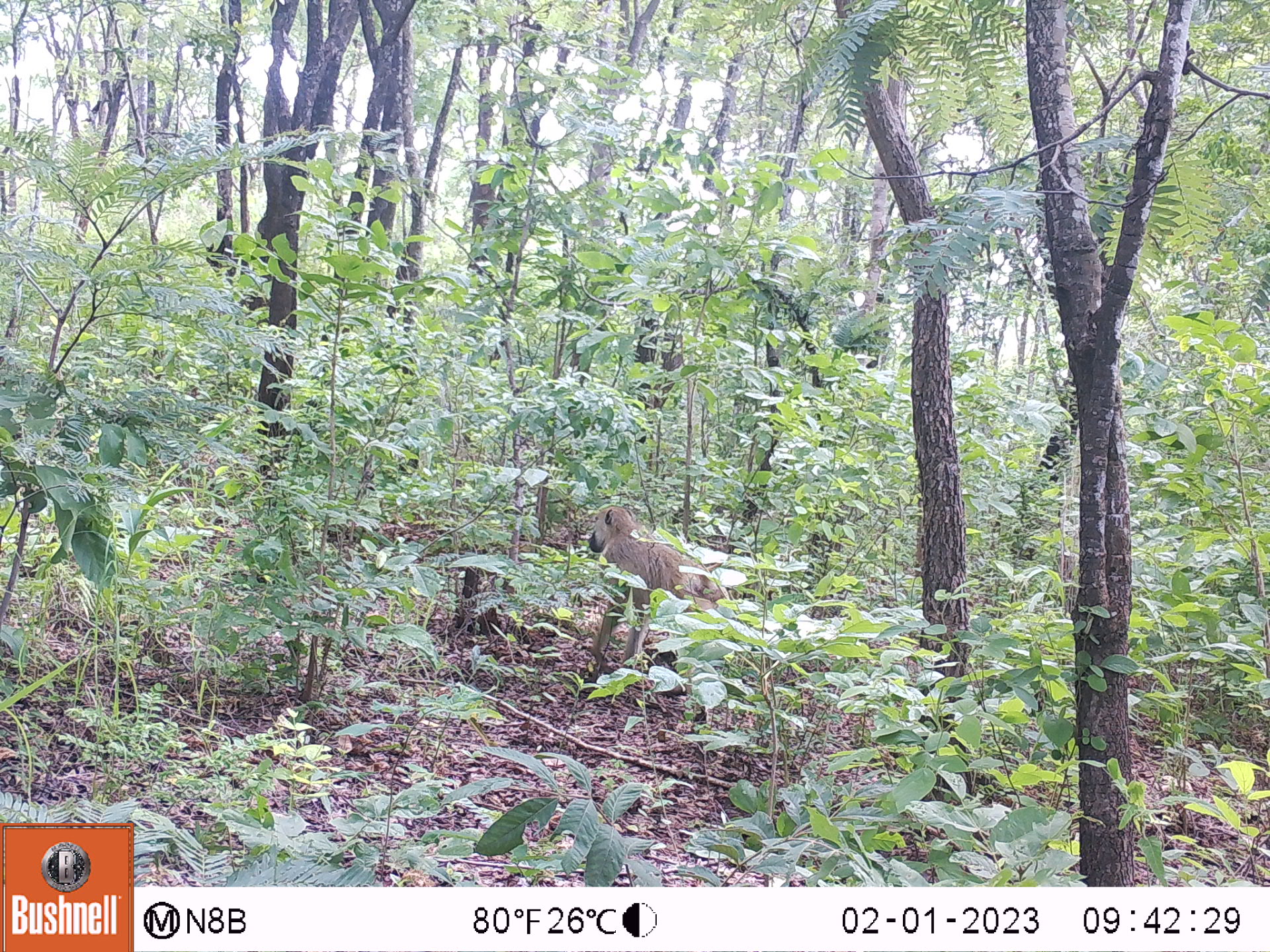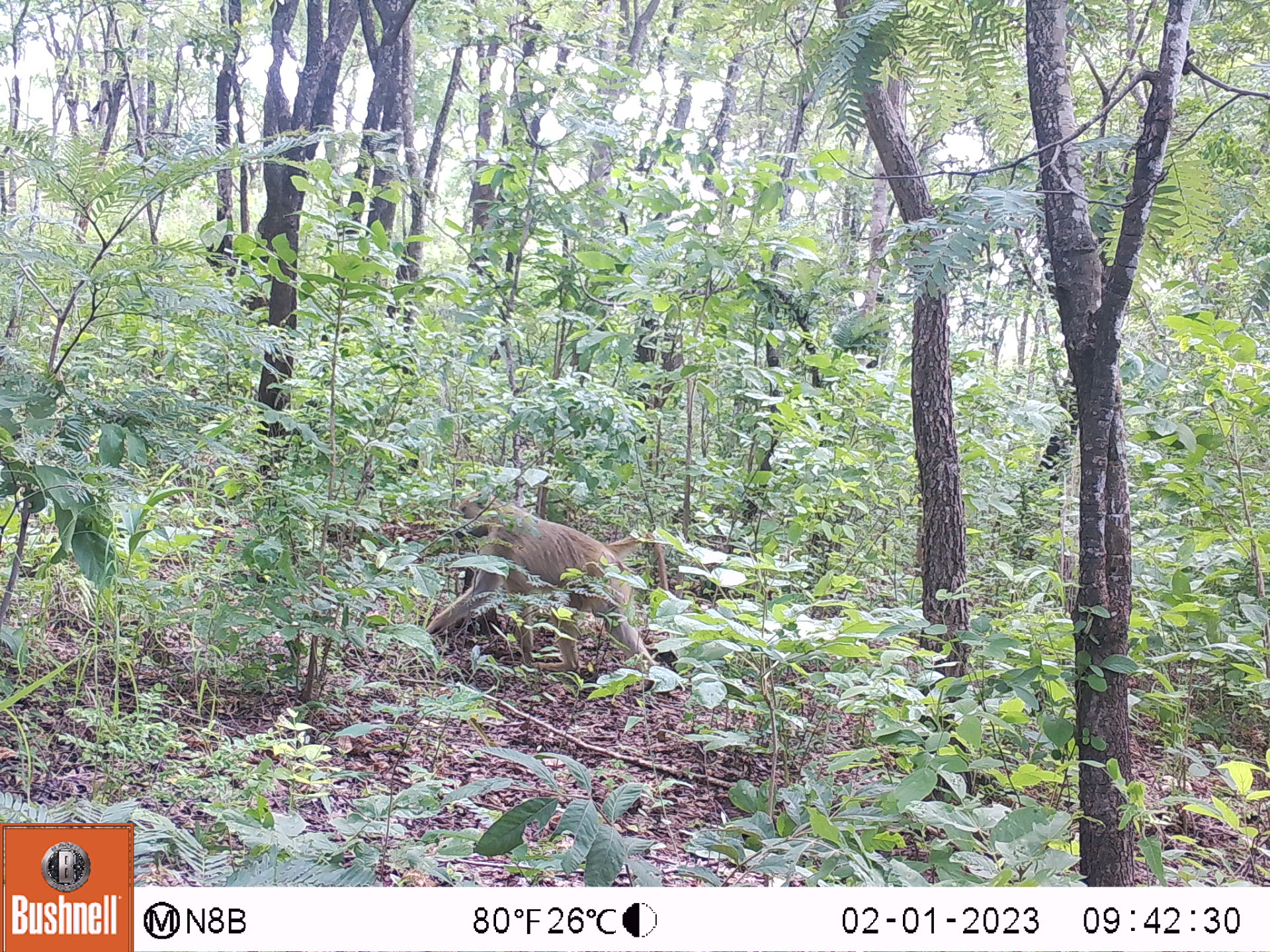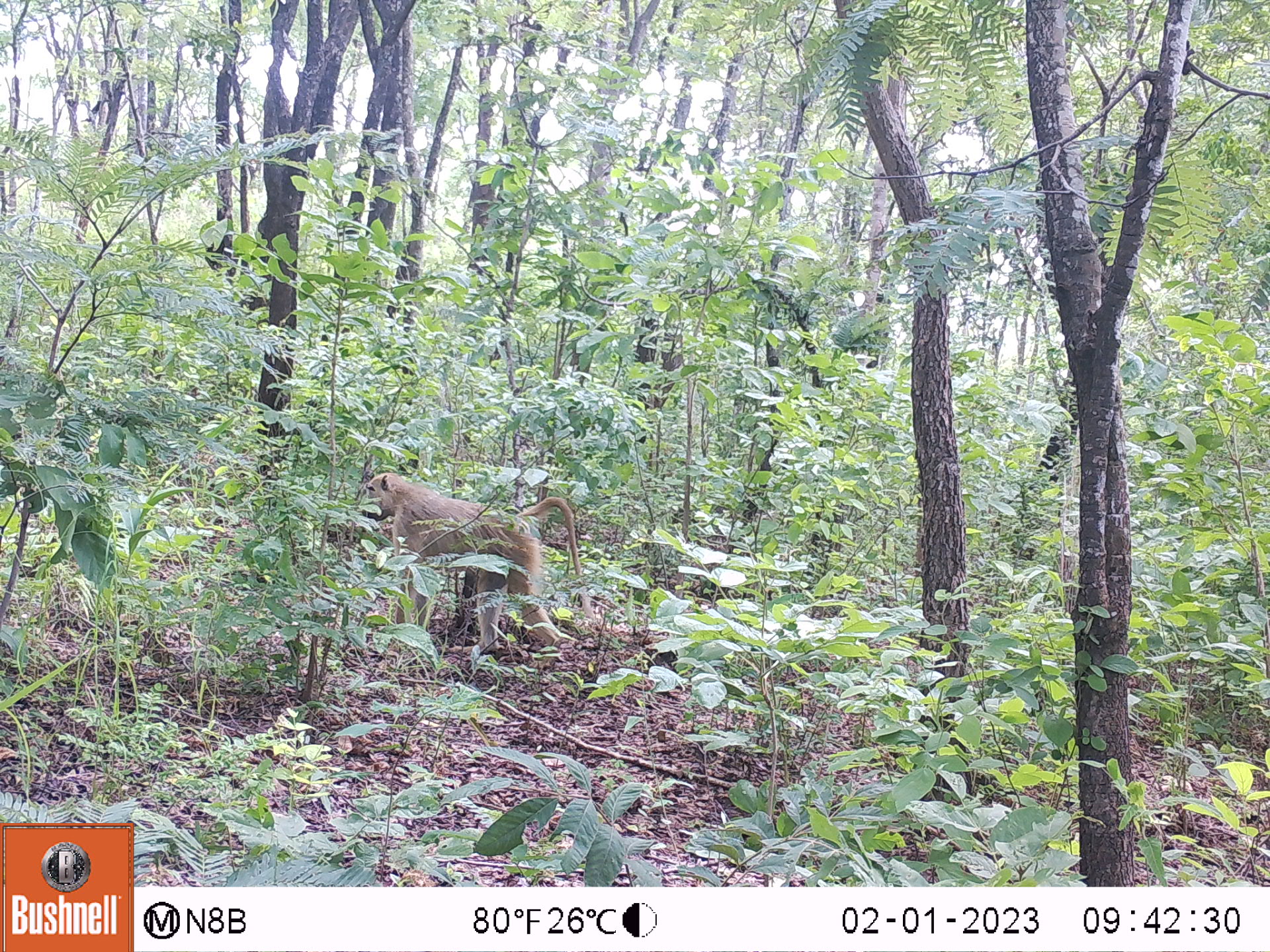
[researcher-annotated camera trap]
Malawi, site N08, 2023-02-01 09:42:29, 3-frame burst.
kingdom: Animalia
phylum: Chordata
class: Mammalia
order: Primates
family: Cercopithecidae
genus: Papio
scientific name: Papio cynocephalus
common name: yellow baboon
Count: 1.